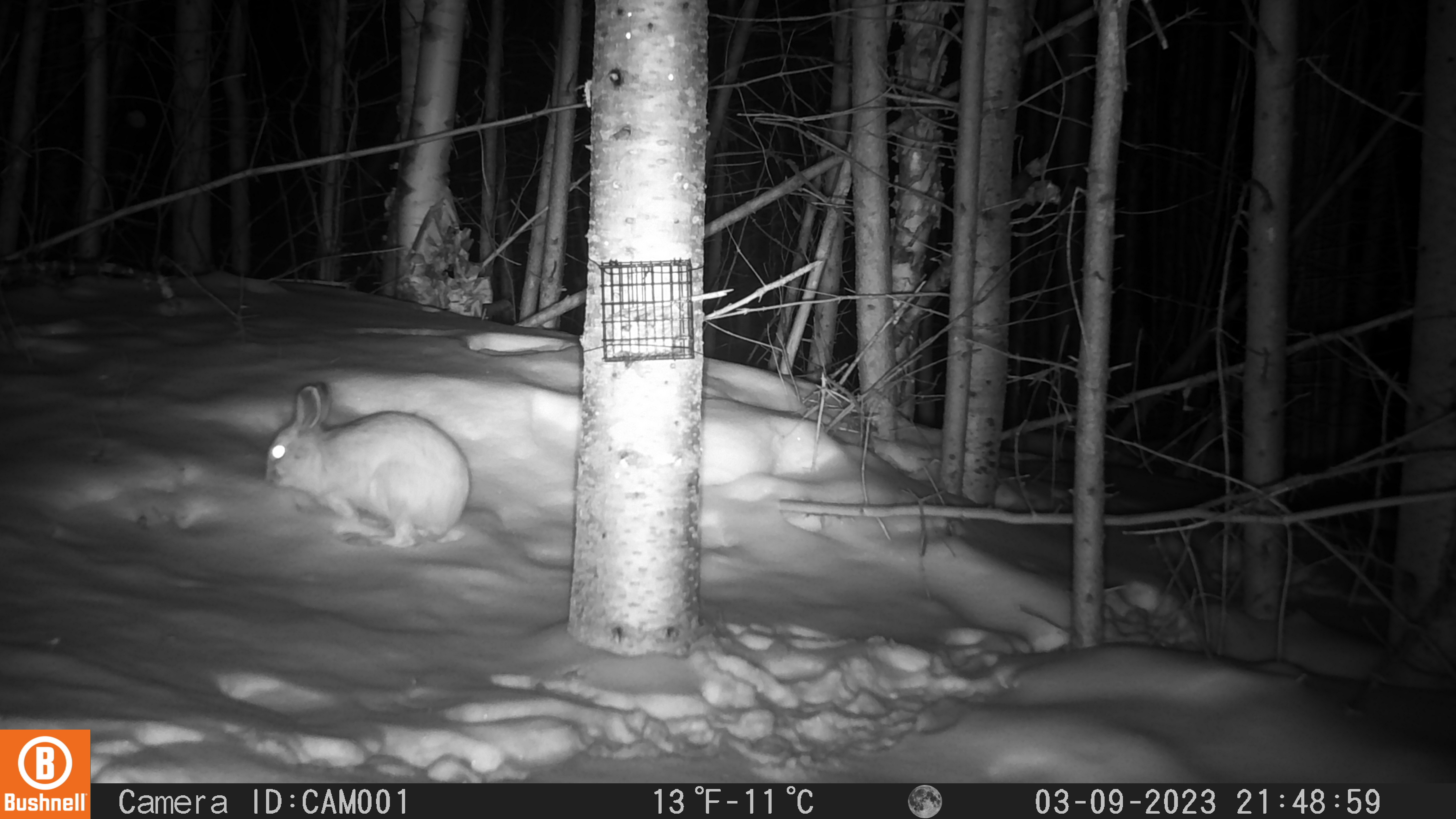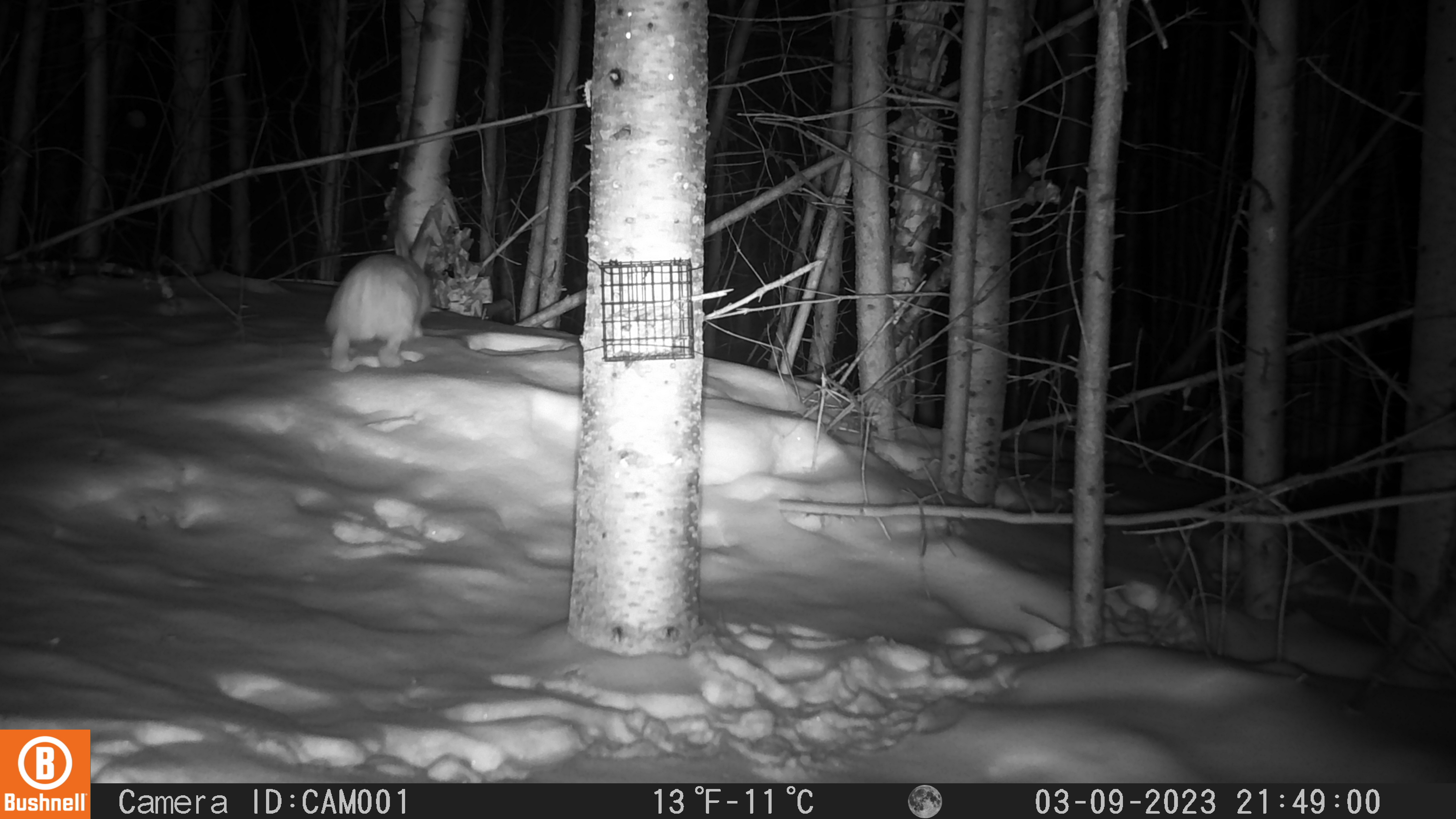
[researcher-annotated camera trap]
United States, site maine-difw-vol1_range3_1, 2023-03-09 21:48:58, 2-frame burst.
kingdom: Animalia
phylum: Chordata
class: Mammalia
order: Lagomorpha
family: Leporidae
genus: Lepus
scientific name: Lepus americanus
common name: snowshoe hare